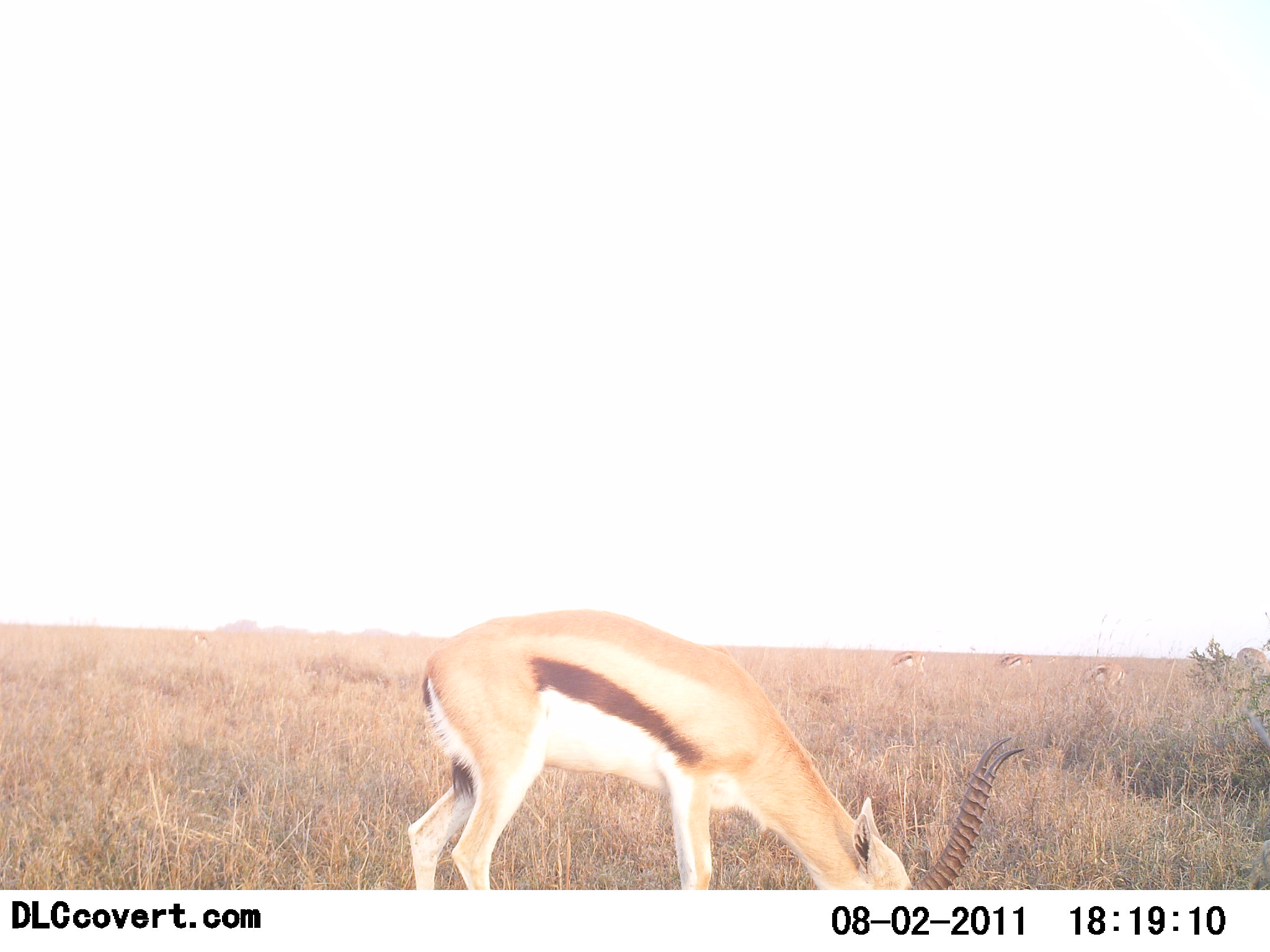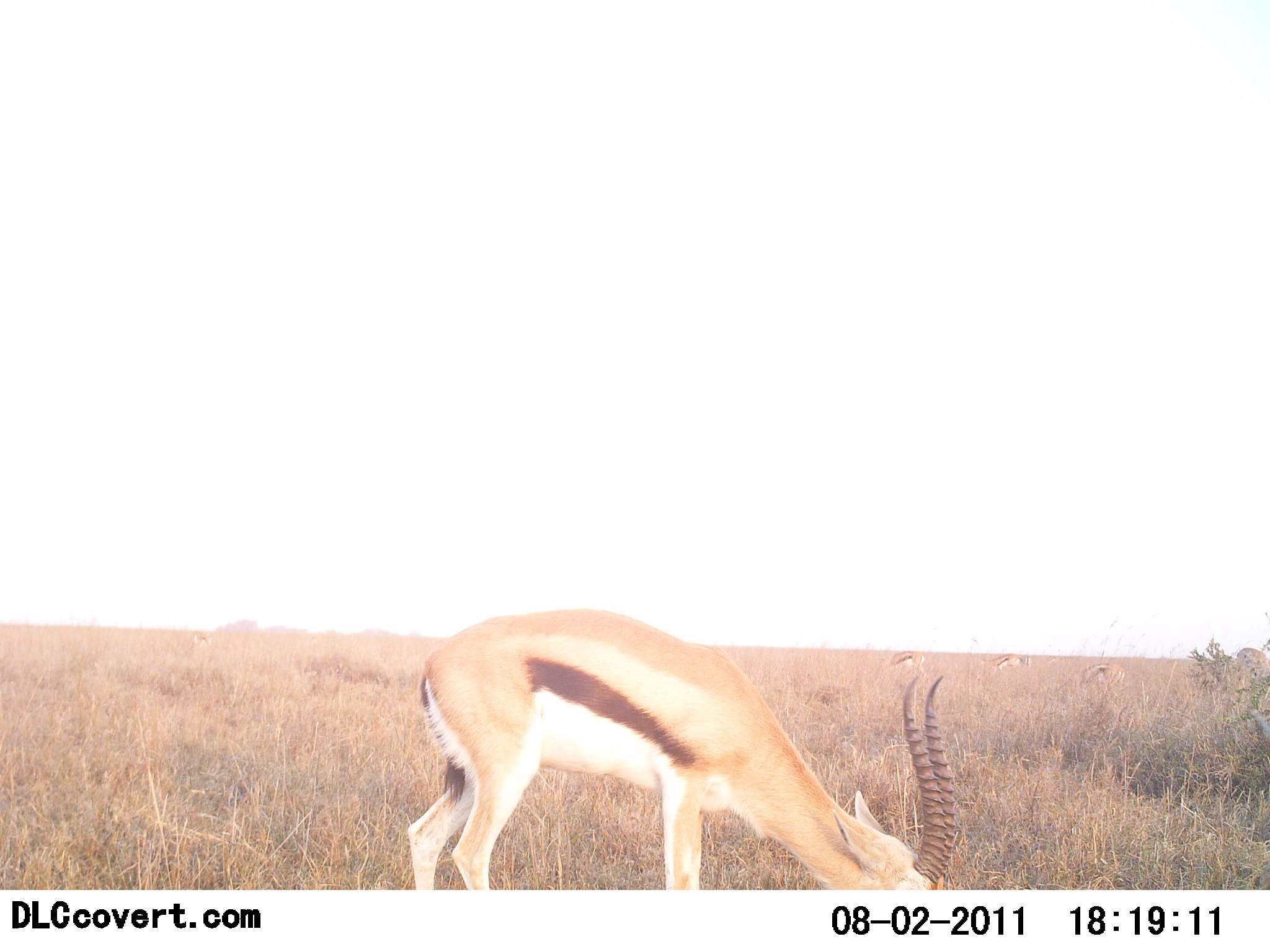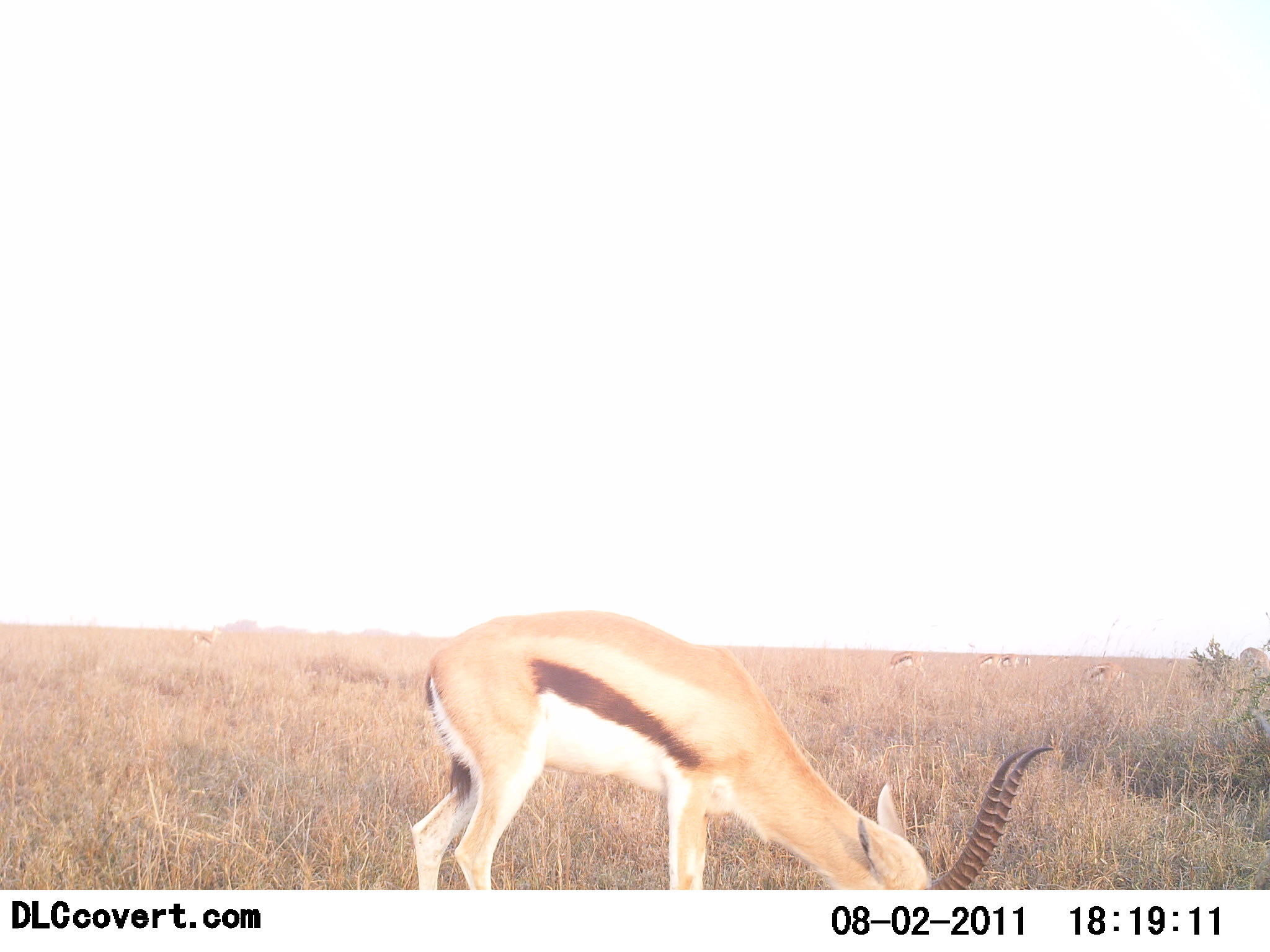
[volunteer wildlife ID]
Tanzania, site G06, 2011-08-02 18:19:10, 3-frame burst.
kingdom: Animalia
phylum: Chordata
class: Mammalia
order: Artiodactyla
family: Bovidae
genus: Eudorcas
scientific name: Eudorcas thomsonii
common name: thomson's gazelle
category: gazellethomsons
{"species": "gazellethomsons (thomson's gazelle) (Eudorcas thomsonii)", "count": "1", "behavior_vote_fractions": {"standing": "15%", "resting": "0%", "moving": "0%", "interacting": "0%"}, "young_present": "0%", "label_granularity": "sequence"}